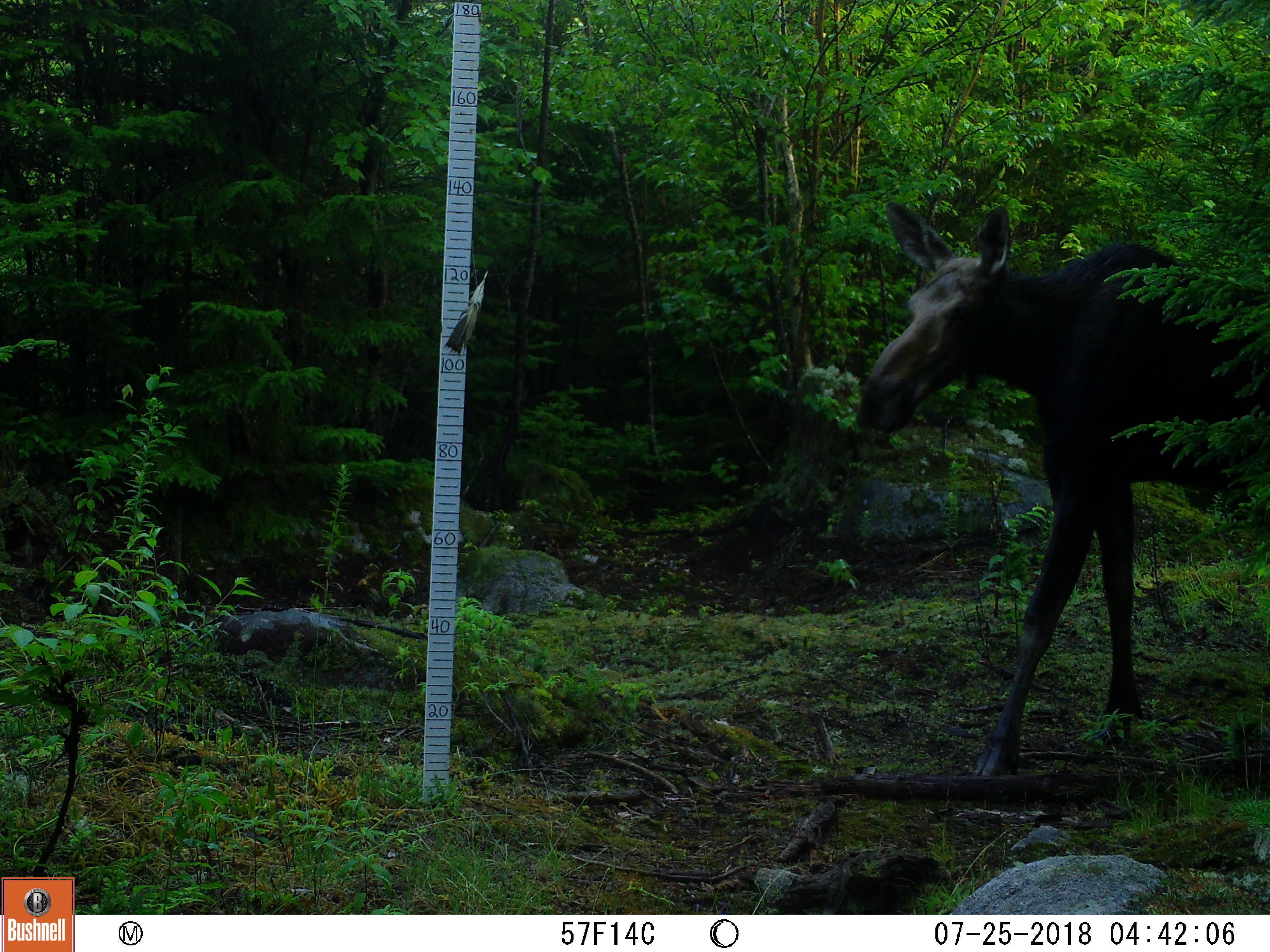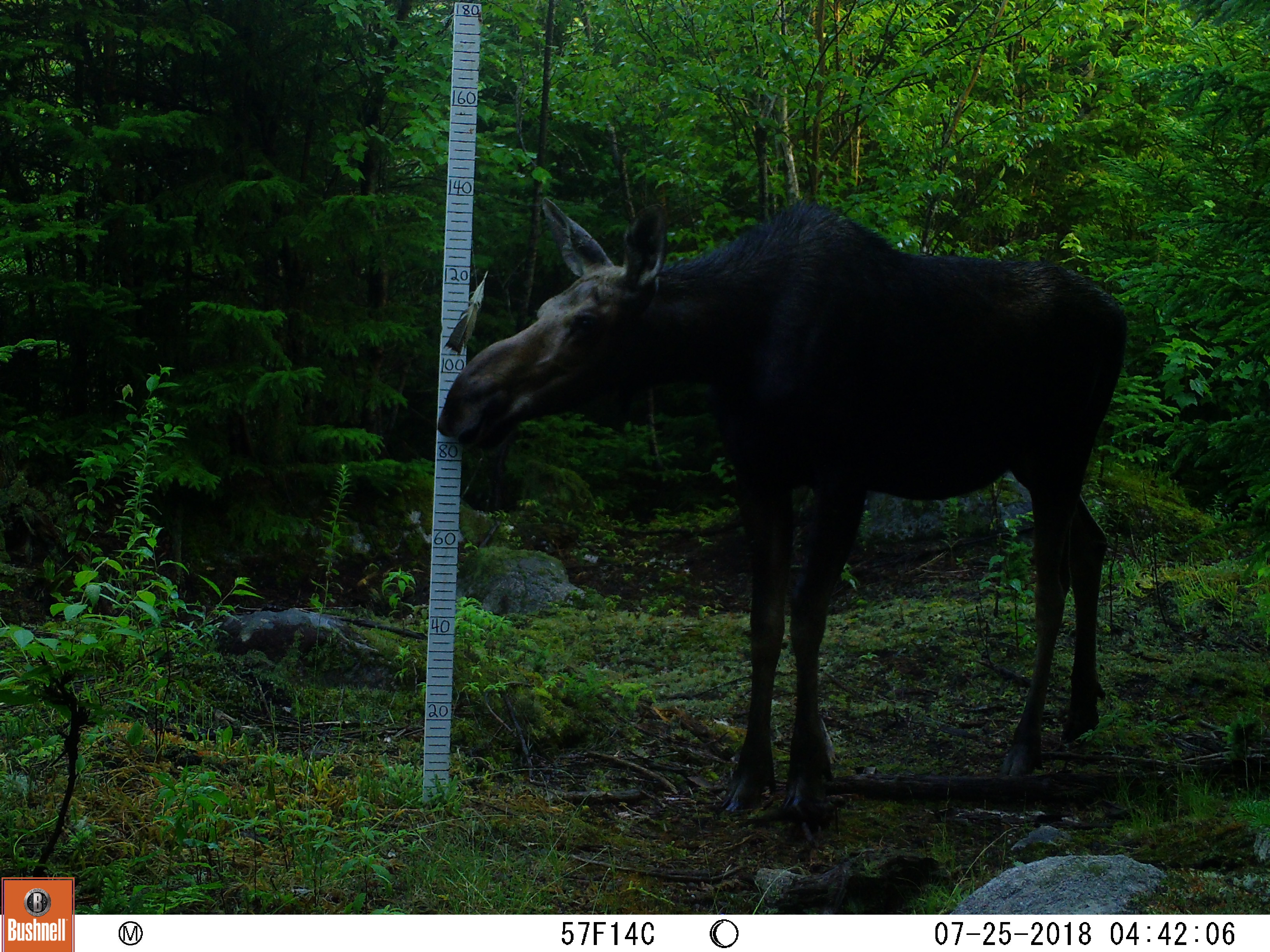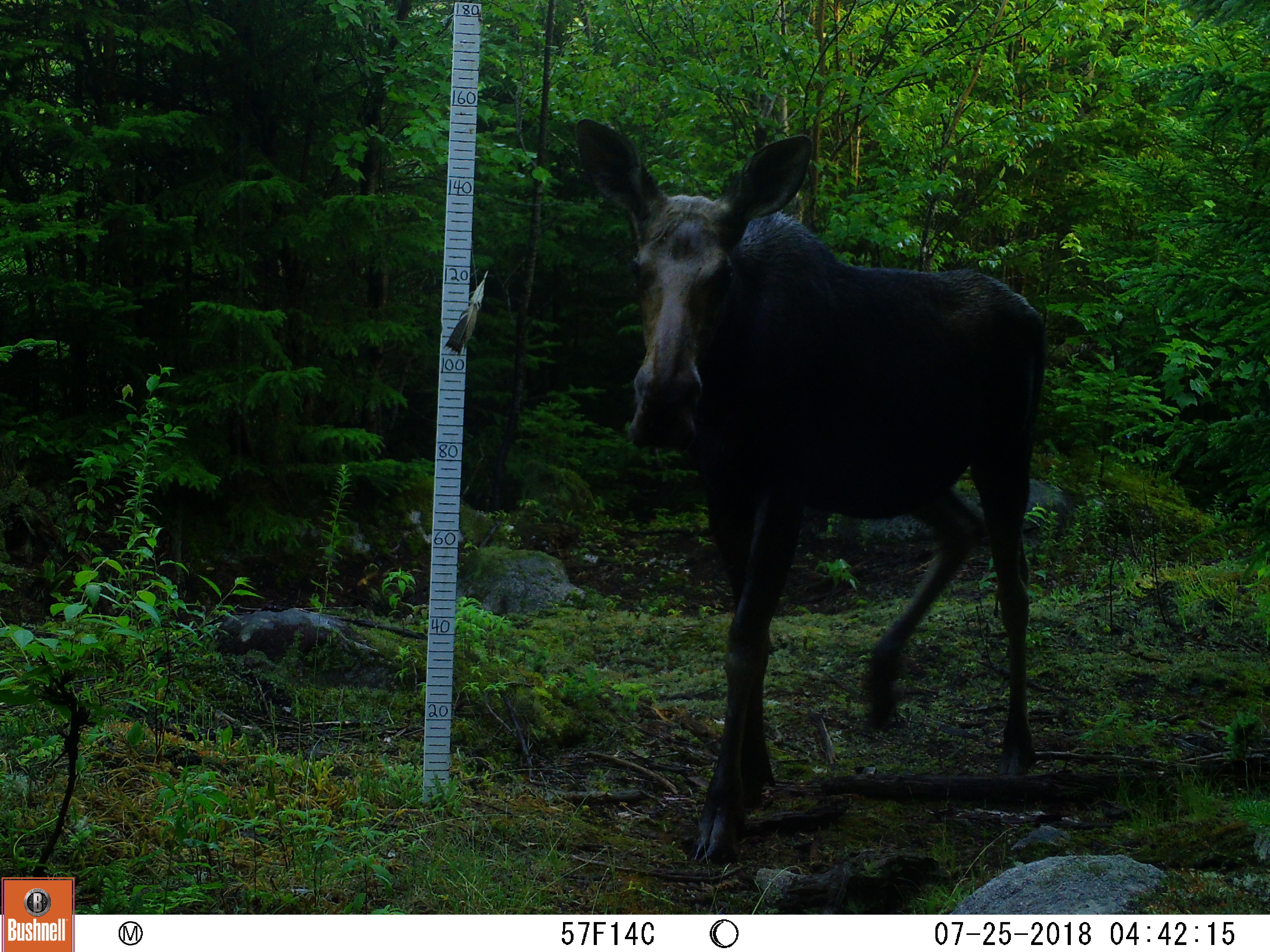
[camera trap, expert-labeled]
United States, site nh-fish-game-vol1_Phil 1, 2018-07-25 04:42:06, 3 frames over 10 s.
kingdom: Animalia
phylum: Chordata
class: Mammalia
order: Artiodactyla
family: Cervidae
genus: Alces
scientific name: Alces alces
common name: moose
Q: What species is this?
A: Moose (Alces alces).